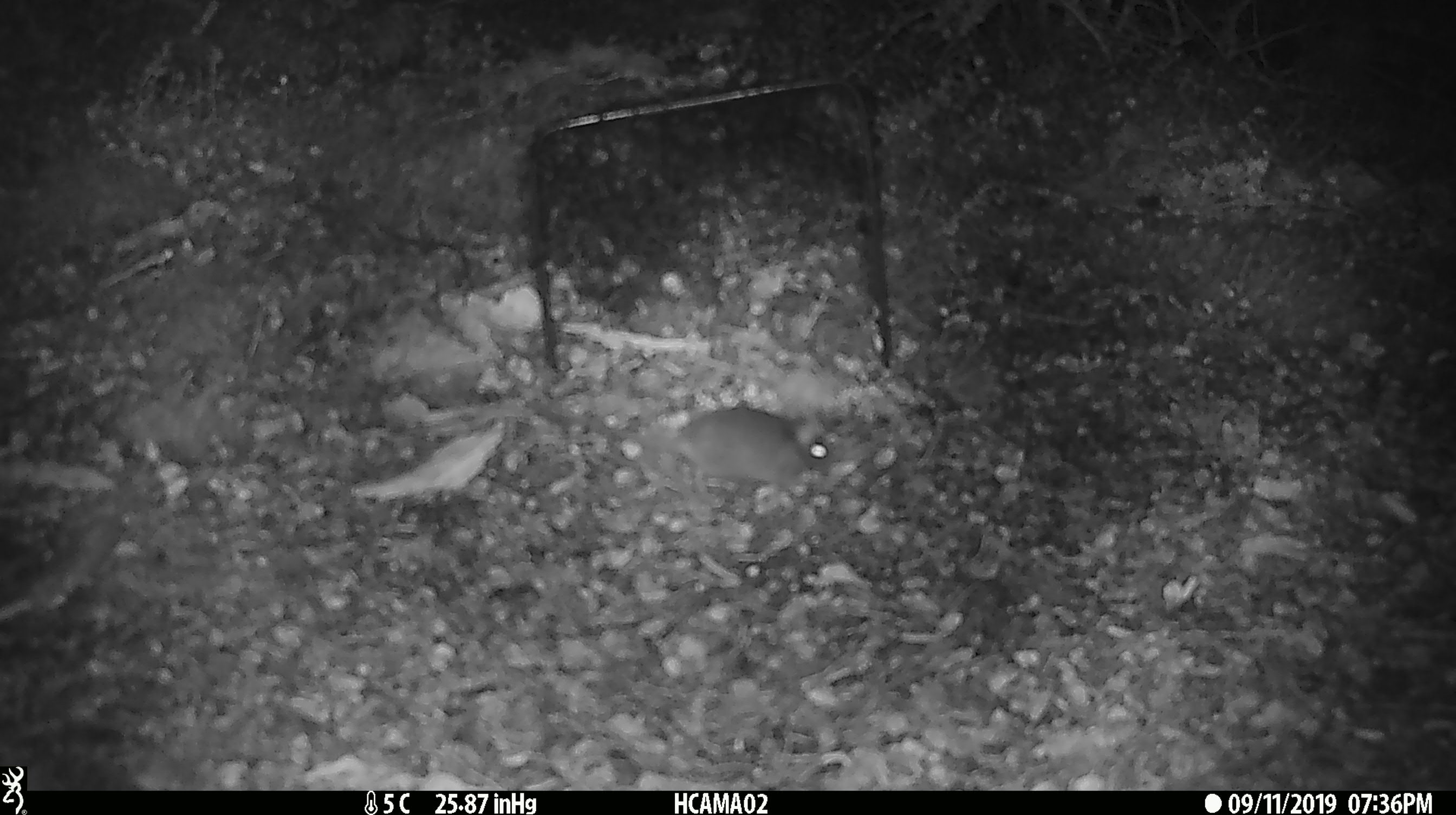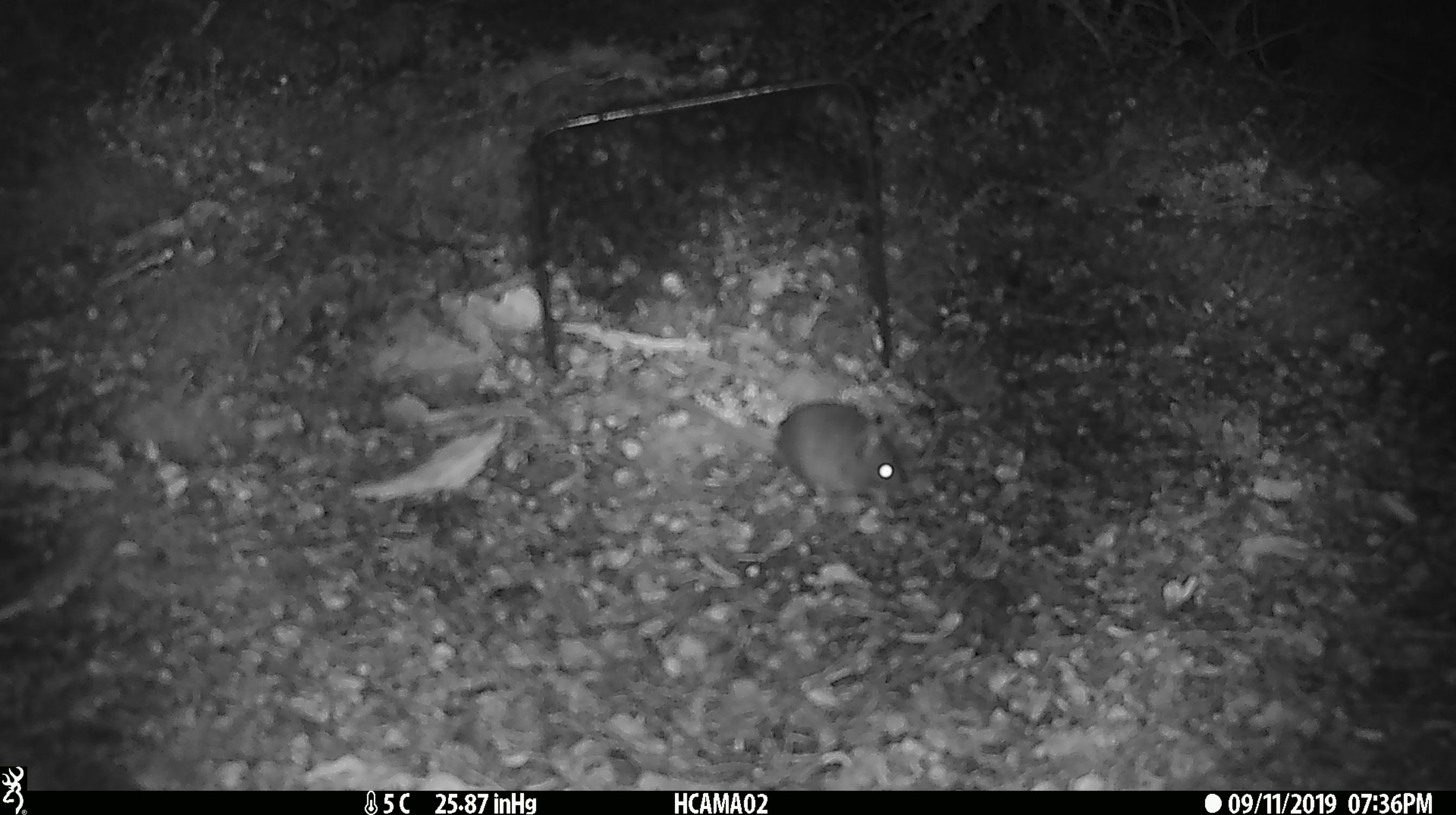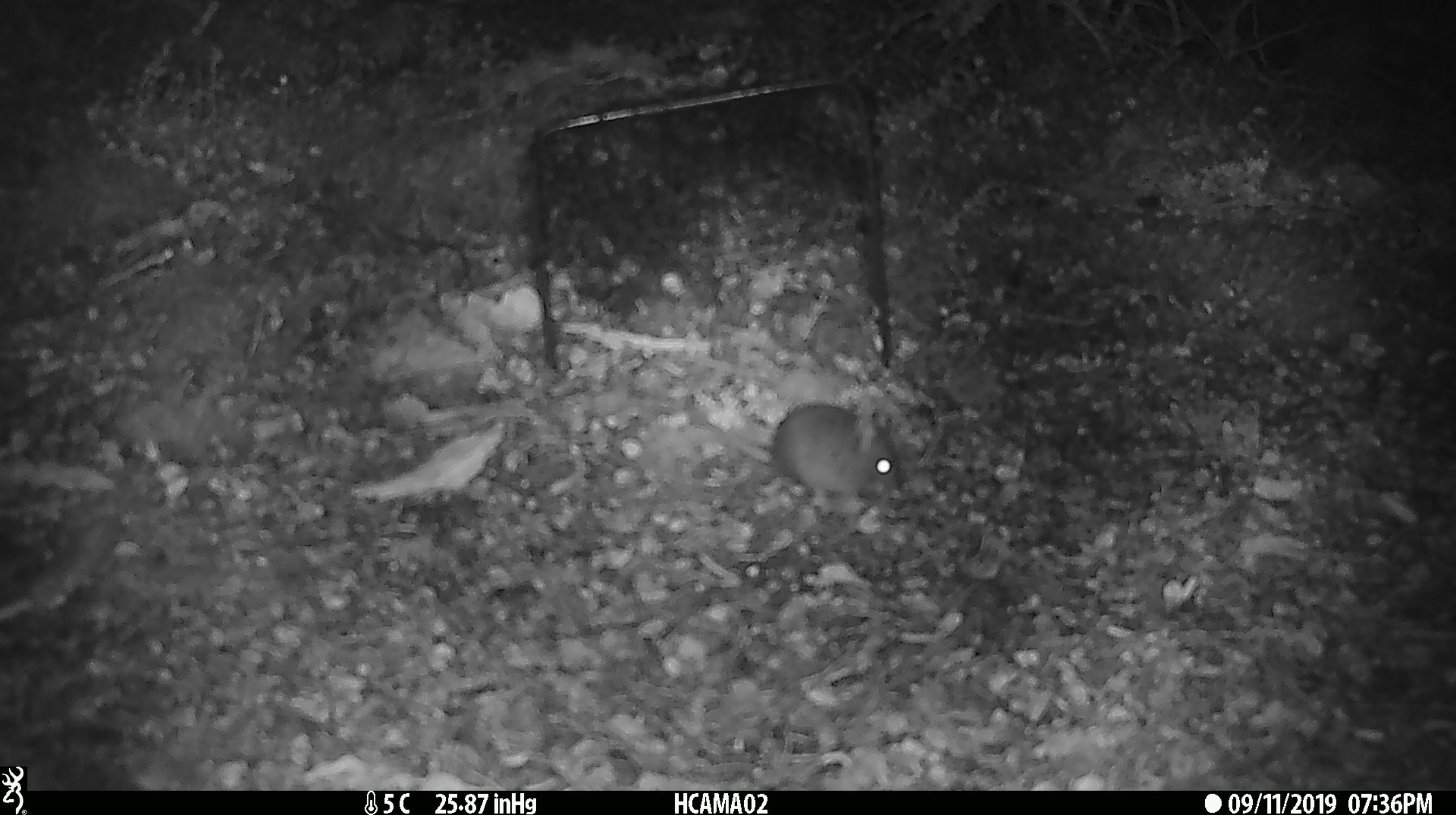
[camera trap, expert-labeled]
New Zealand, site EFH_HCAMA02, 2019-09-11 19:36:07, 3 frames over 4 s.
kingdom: Animalia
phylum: Chordata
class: Mammalia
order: Rodentia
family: Muridae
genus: Mus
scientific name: Mus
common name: mouse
Mouse (Mus).